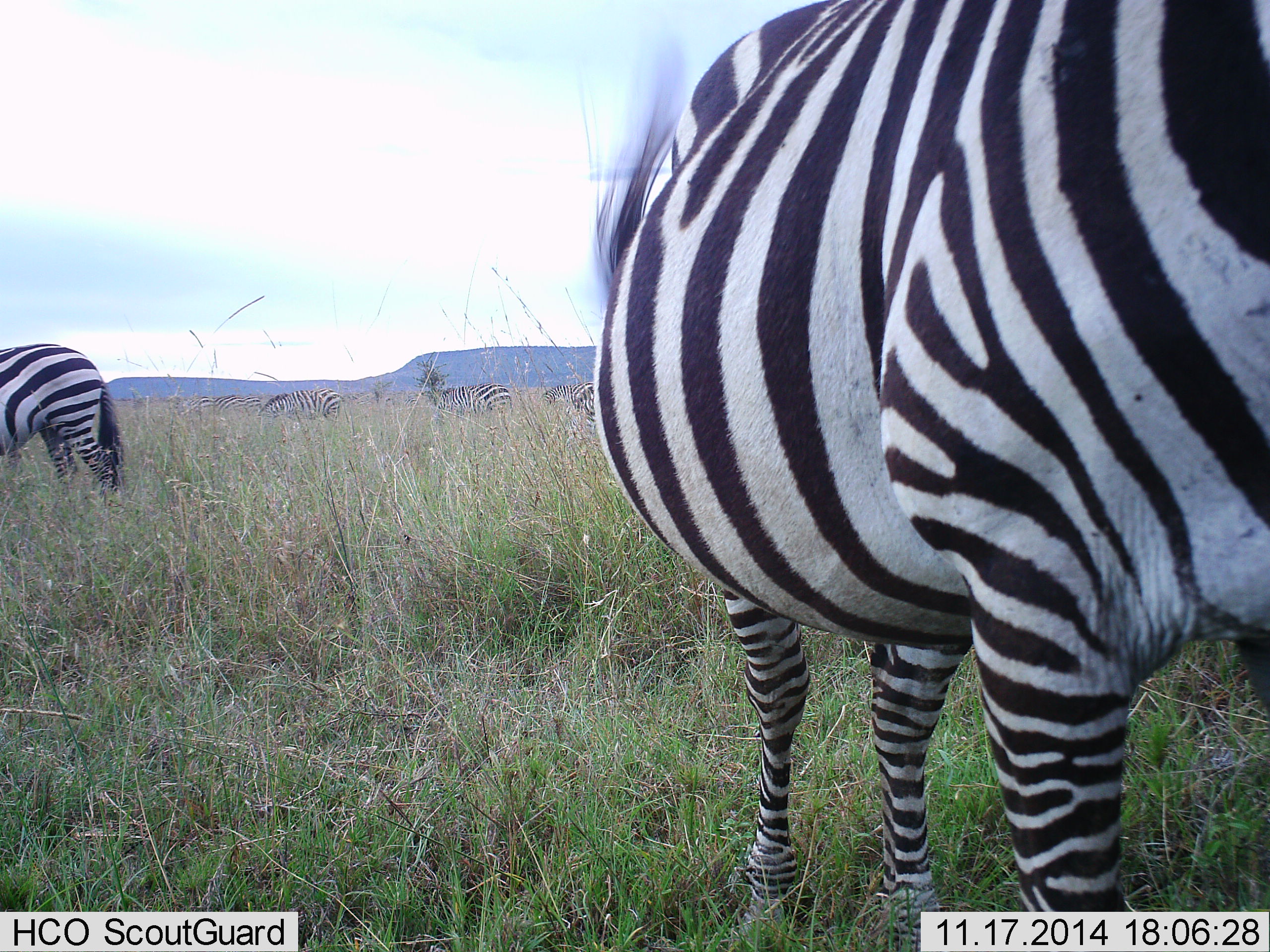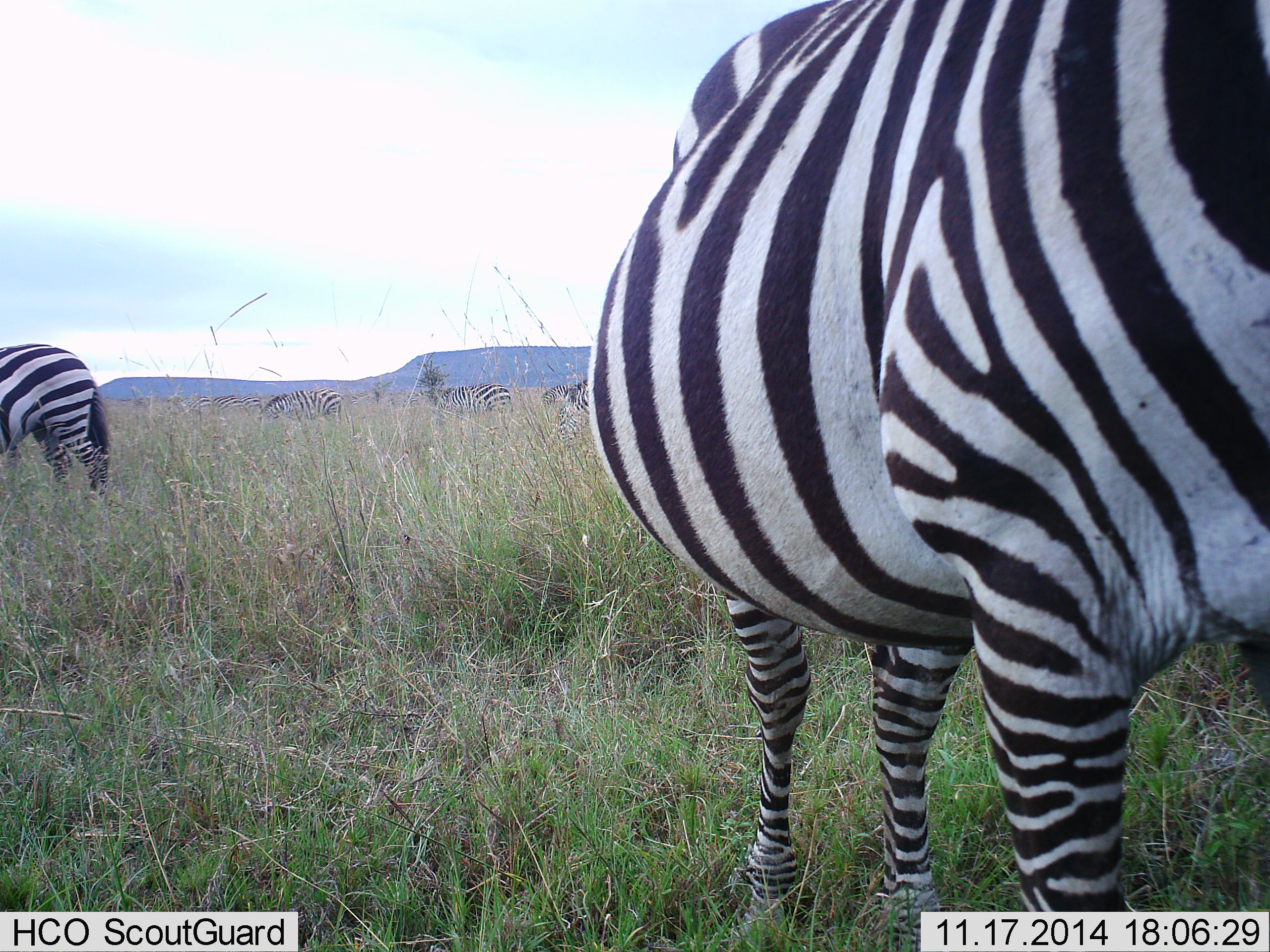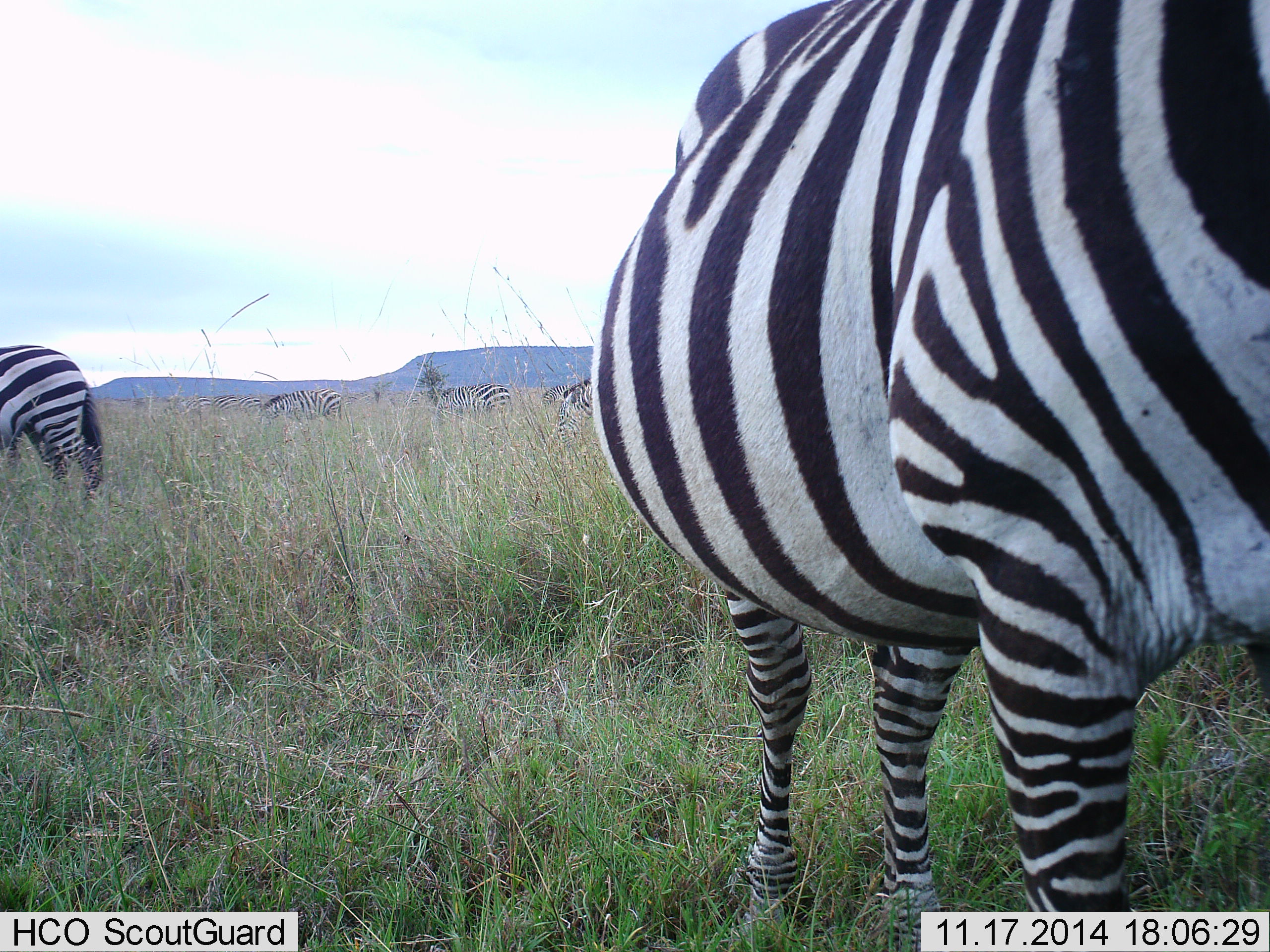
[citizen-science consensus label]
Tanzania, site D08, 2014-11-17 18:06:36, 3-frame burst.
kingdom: Animalia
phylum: Chordata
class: Mammalia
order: Perissodactyla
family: Equidae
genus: Equus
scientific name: Equus quagga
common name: plains zebra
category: zebra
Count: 5.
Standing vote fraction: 80%.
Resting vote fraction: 0%.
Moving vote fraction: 0%.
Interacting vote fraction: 0%.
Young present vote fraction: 0%.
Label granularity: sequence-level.